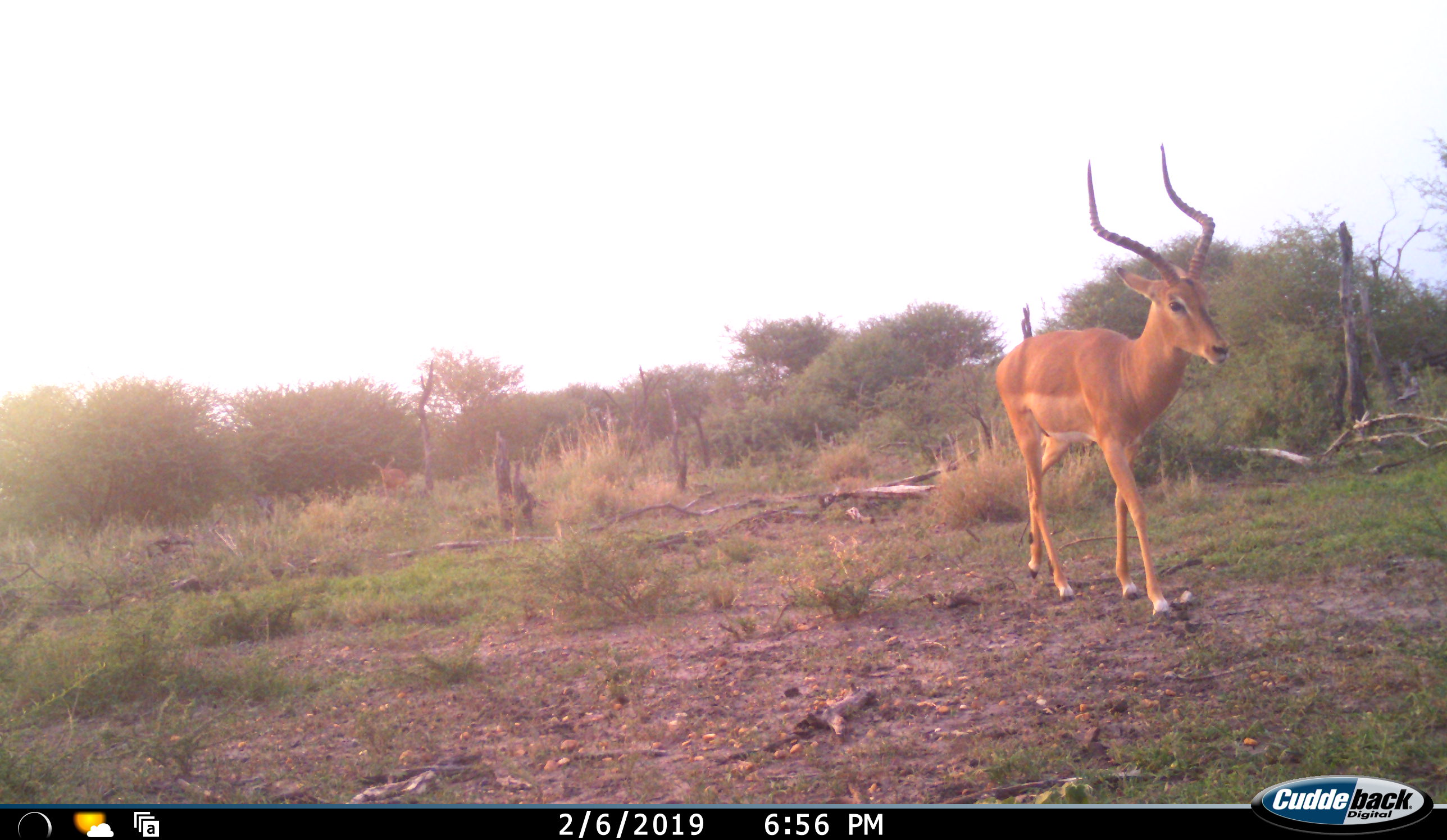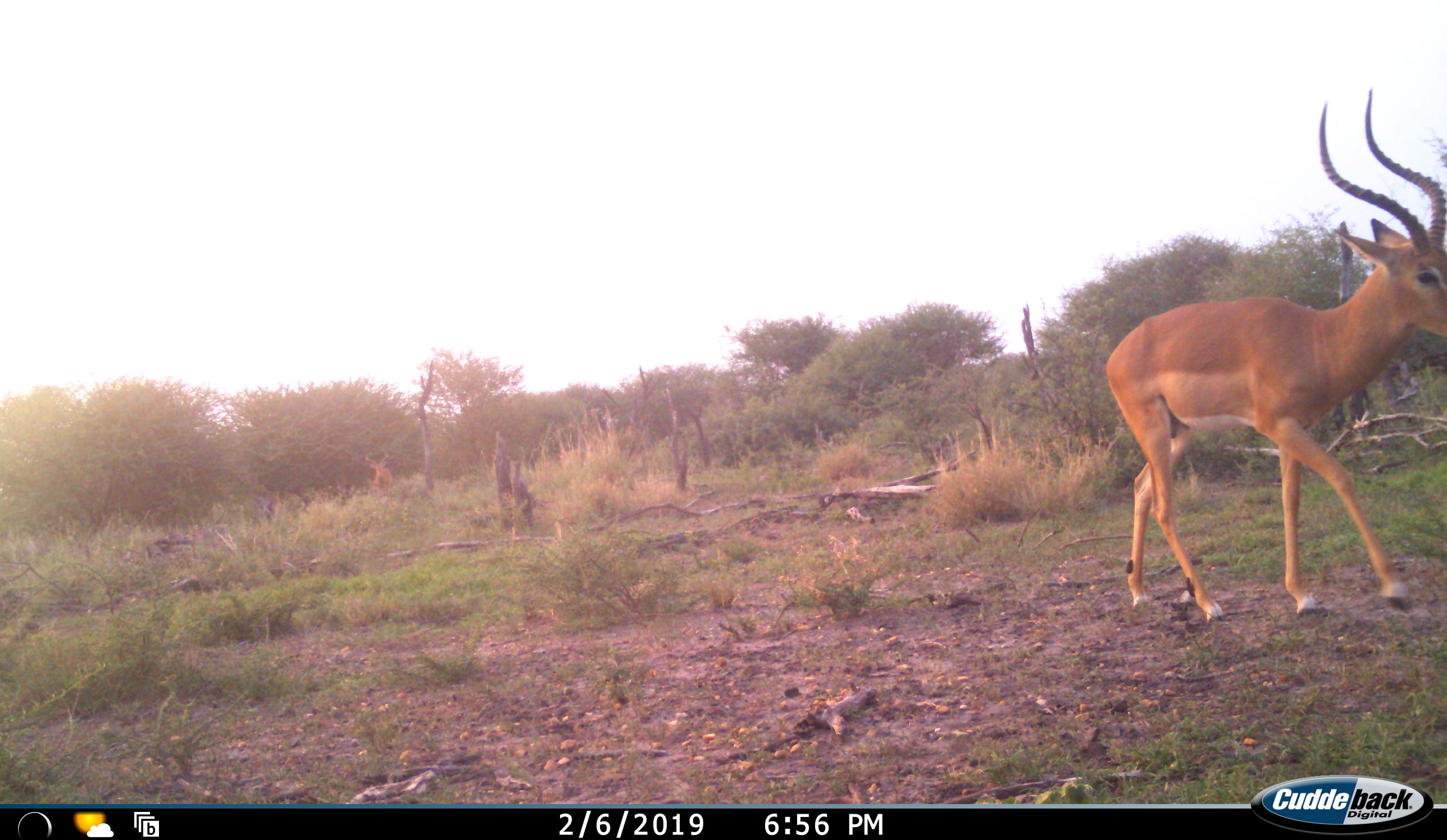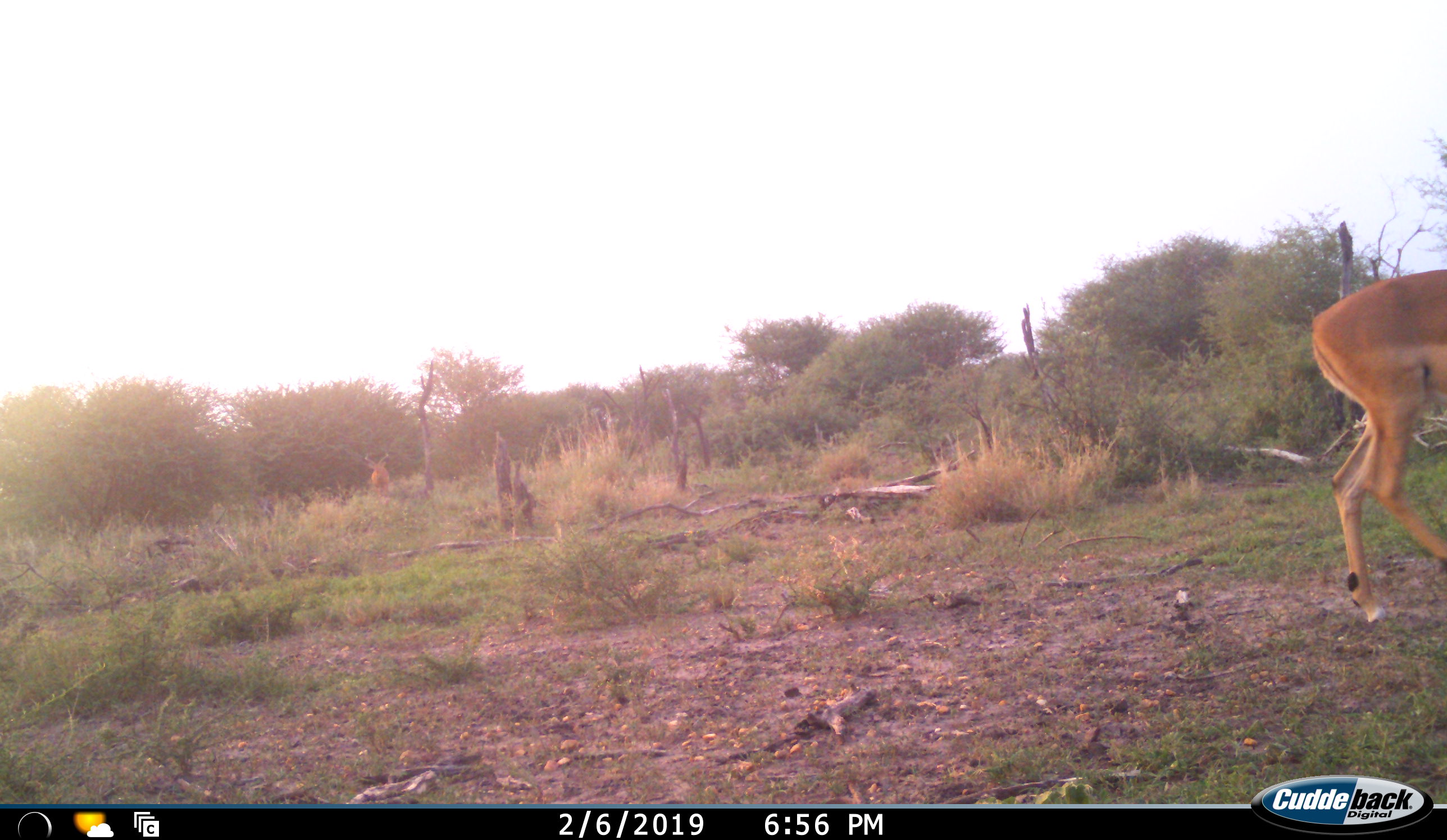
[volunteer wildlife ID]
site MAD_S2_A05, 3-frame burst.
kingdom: Animalia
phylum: Chordata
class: Mammalia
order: Artiodactyla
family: Bovidae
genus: Aepyceros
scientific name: Aepyceros melampus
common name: impala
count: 2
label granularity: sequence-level